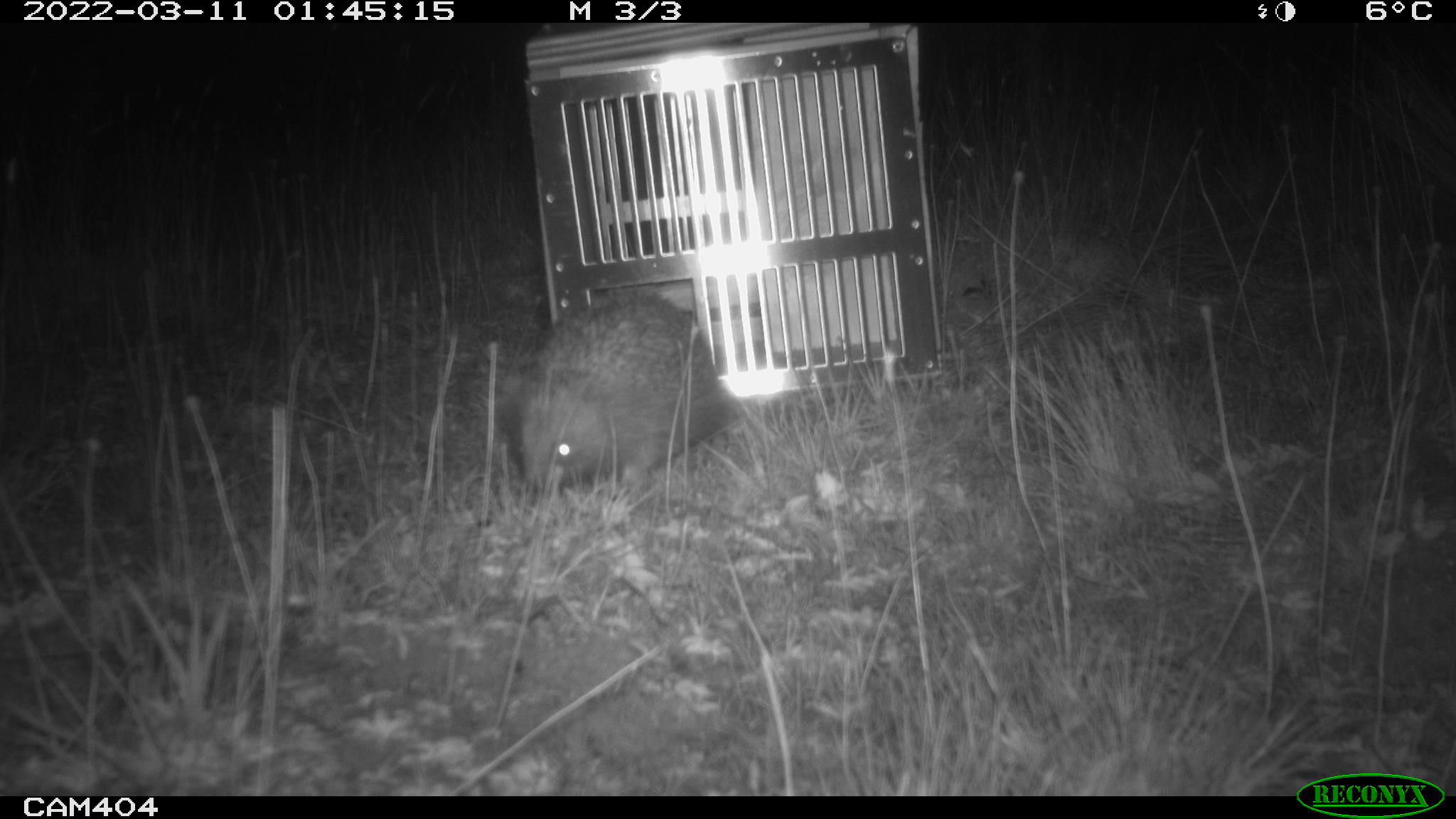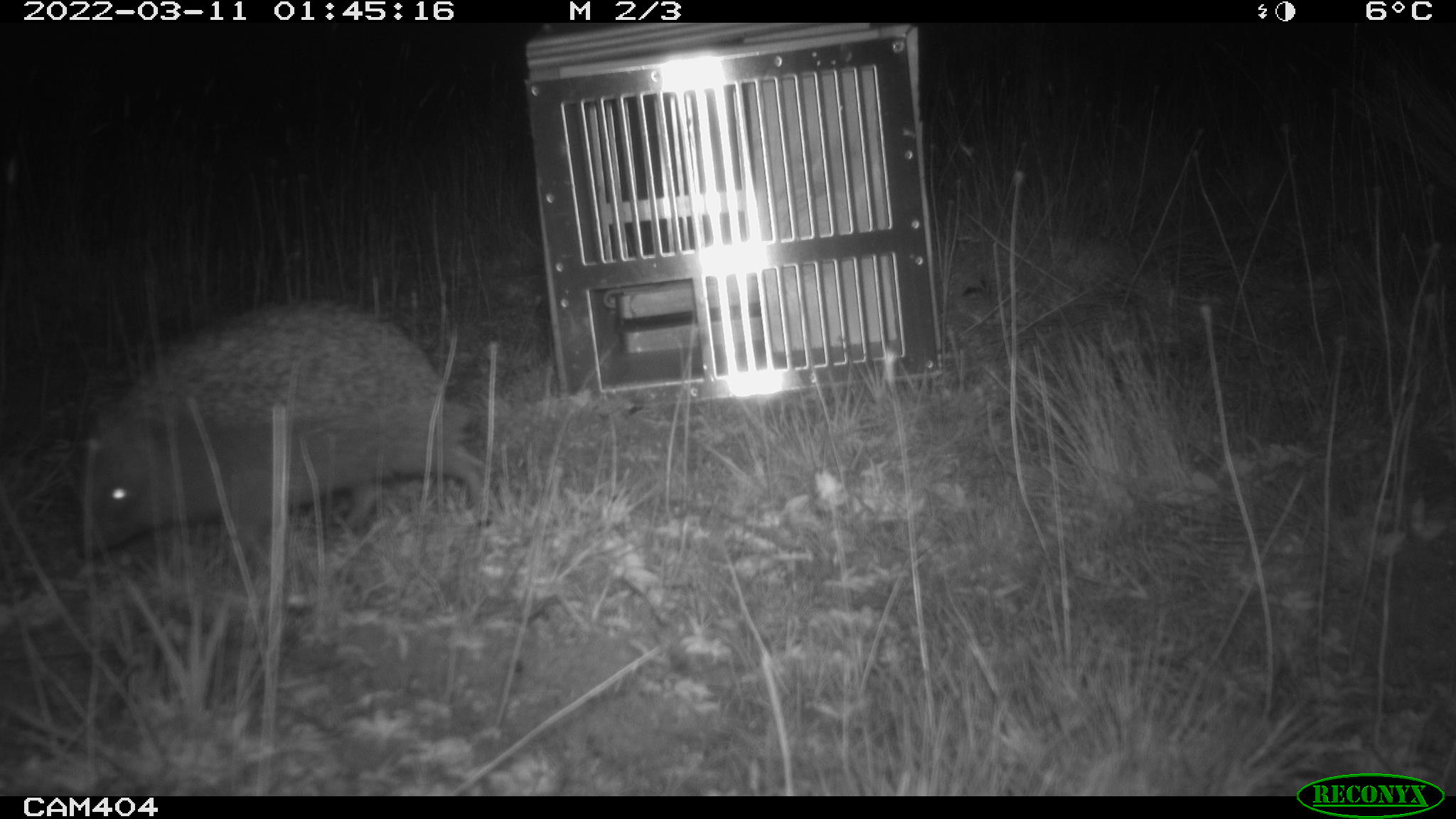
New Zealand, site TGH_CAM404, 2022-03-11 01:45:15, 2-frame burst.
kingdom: Animalia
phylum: Chordata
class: Mammalia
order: Eulipotyphla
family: Erinaceidae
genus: Erinaceus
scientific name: Erinaceus europaeus europaeus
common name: european hedgehog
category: hedgehog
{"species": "hedgehog (european hedgehog) (Erinaceus europaeus europaeus)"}